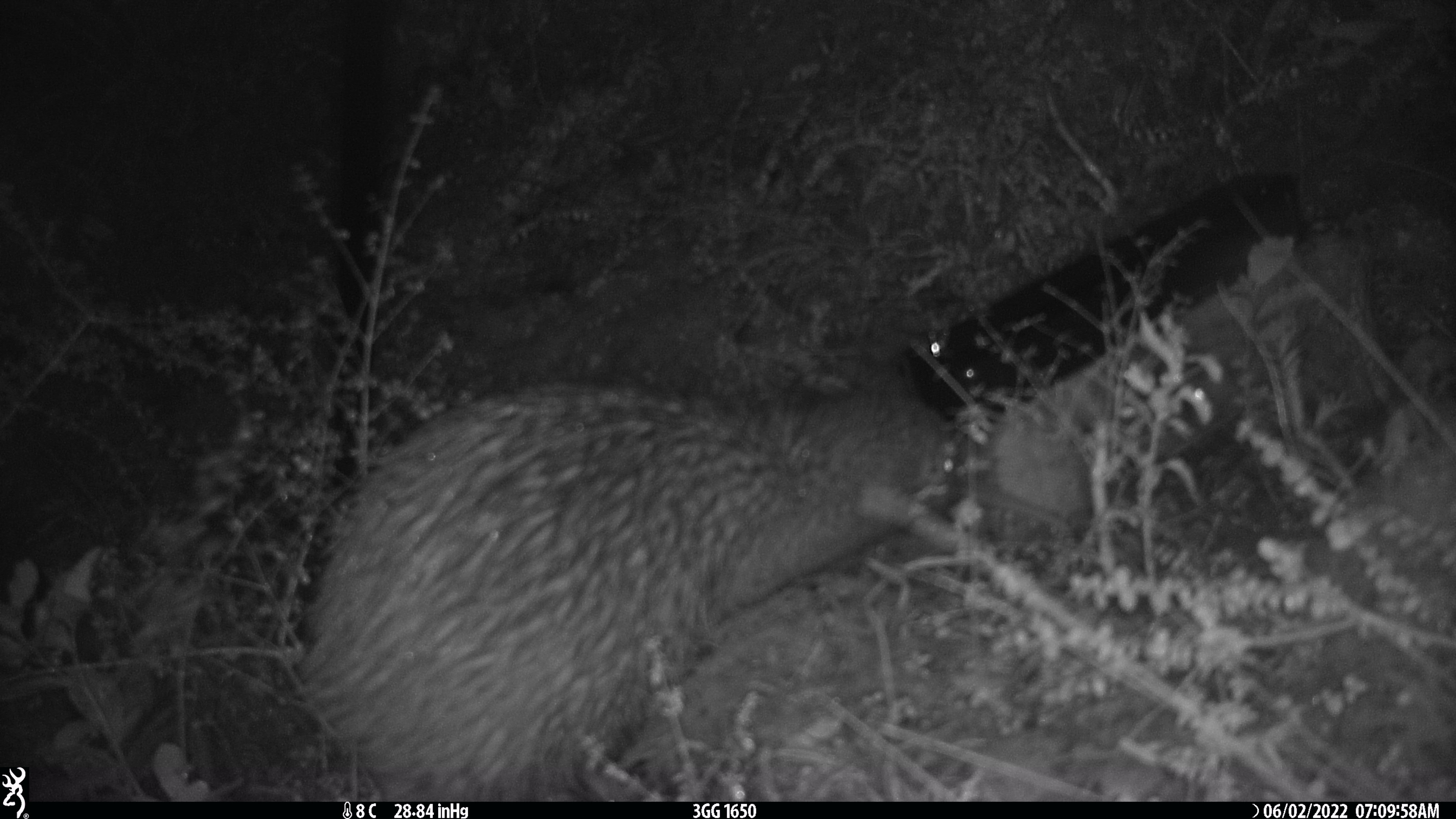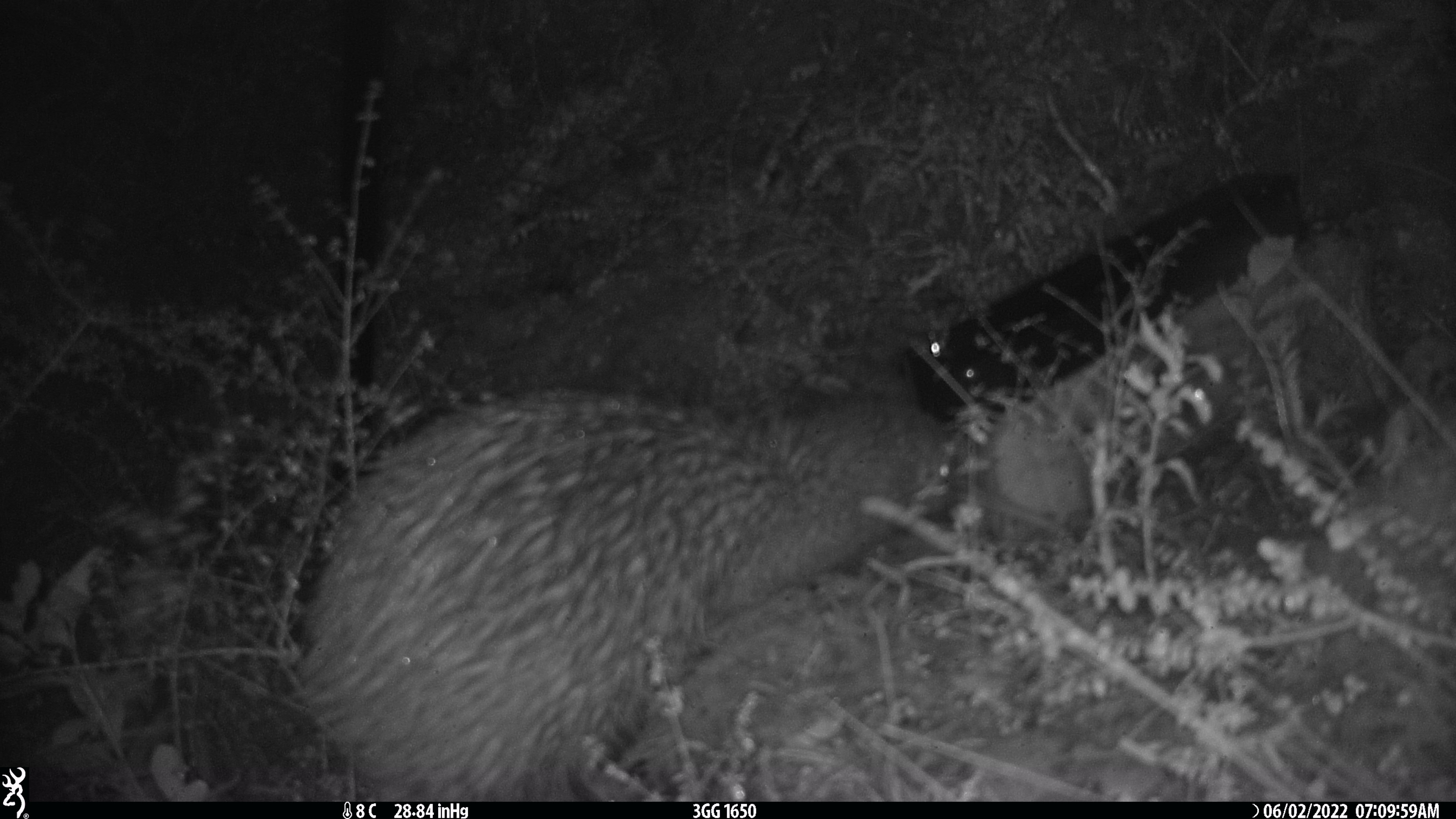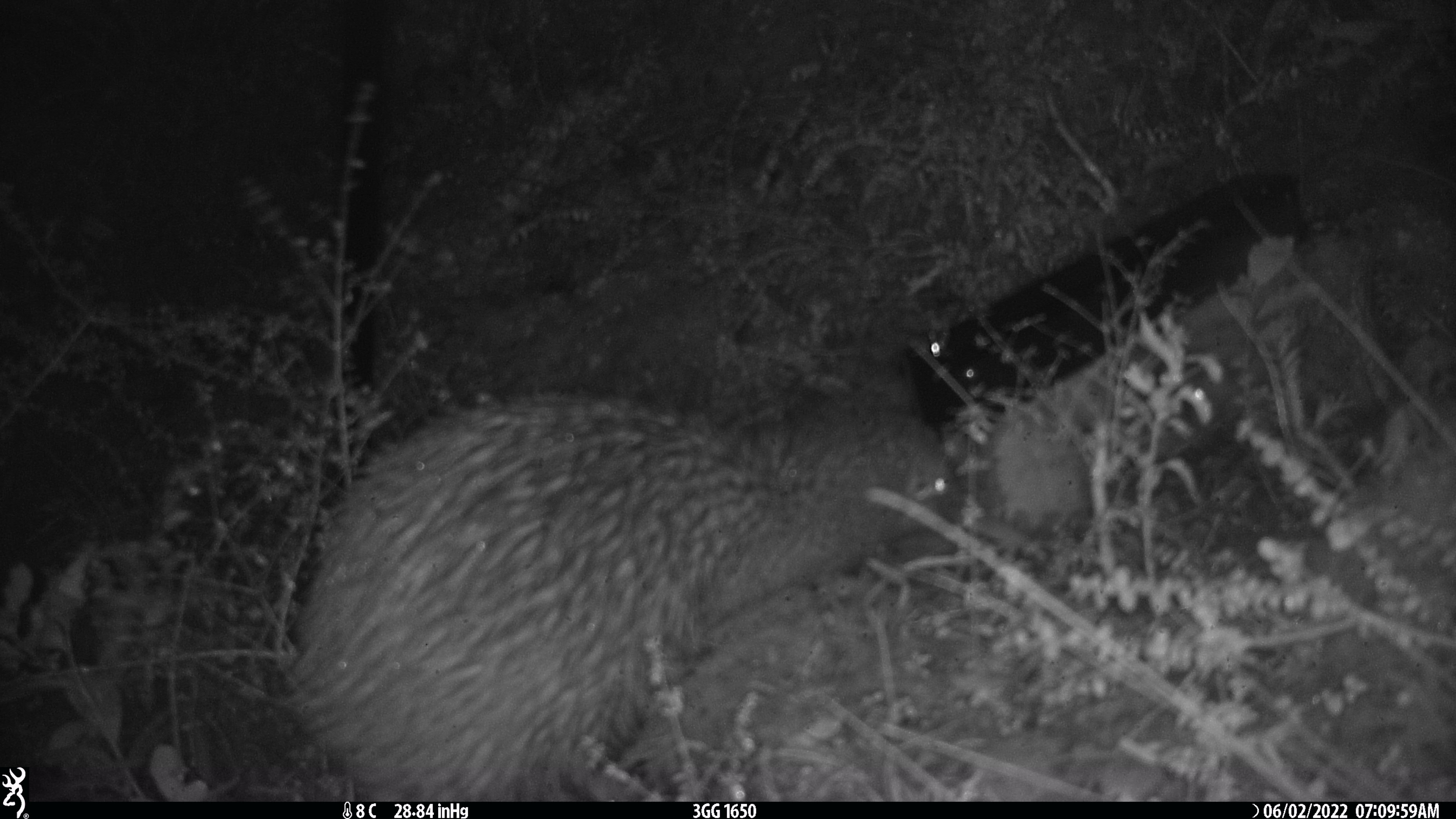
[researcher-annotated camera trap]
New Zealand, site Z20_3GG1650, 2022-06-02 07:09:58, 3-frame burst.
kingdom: Animalia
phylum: Chordata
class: Aves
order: Apterygiformes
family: Apterygidae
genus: Apteryx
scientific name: Apteryx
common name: kiwi